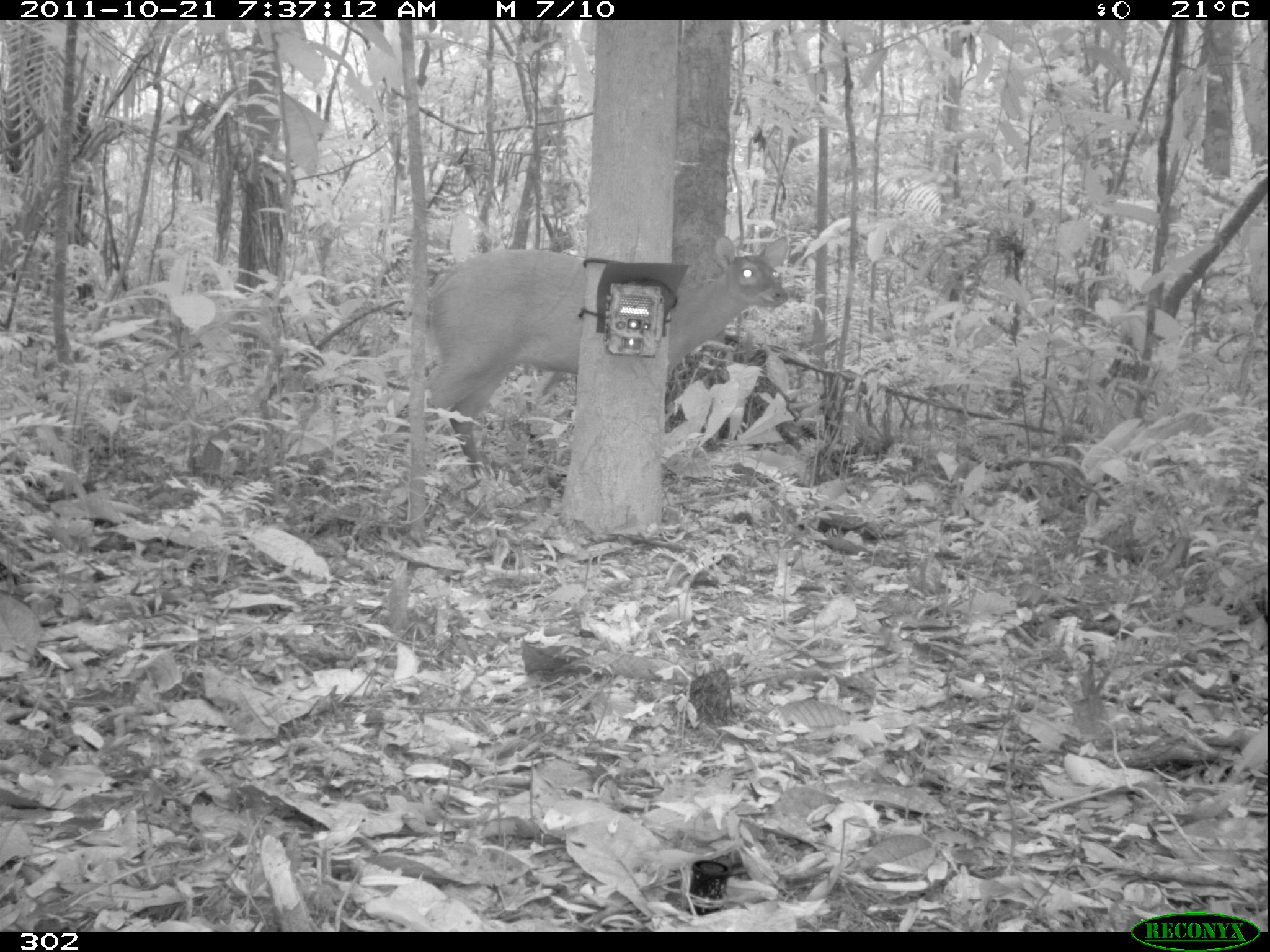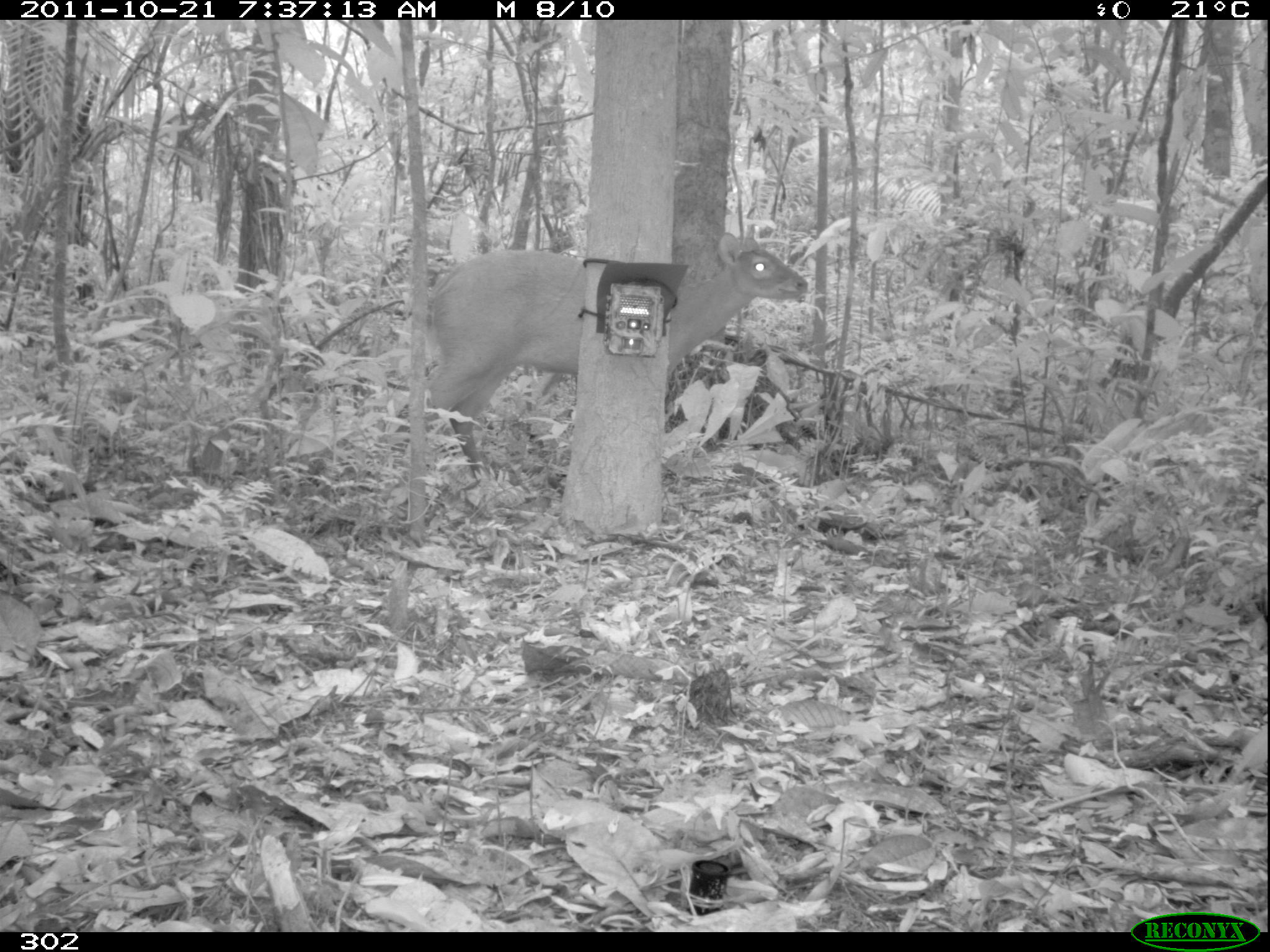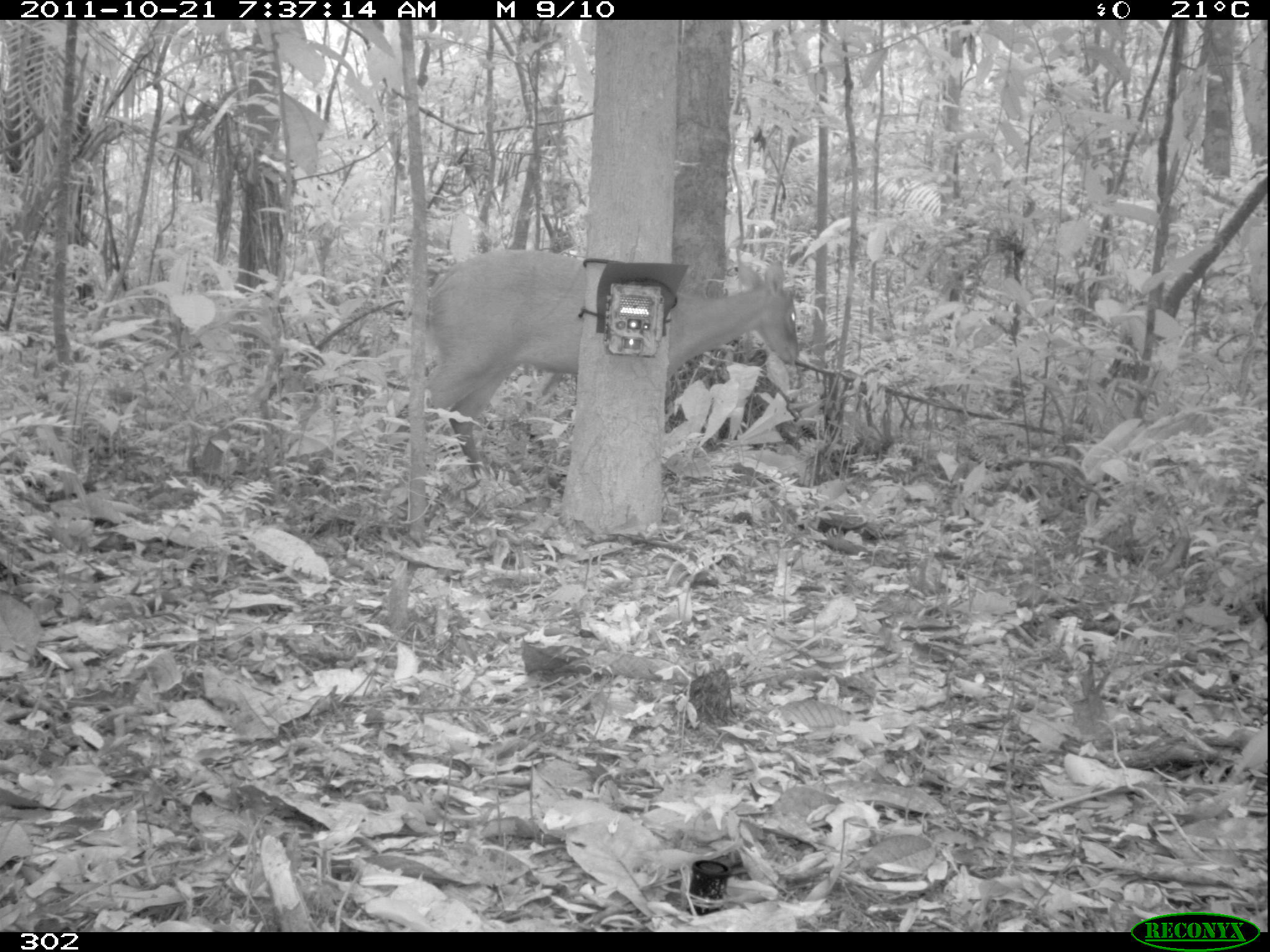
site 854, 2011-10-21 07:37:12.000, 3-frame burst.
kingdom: Animalia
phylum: Chordata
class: Mammalia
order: Artiodactyla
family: Cervidae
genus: Mazama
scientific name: Mazama americana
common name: red brocket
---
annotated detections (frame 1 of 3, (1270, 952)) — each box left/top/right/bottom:
mazama americana: 413/234/790/494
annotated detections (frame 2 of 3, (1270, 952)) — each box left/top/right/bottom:
mazama americana: 419/226/810/480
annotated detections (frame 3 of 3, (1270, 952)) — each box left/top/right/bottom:
mazama americana: 406/241/800/492